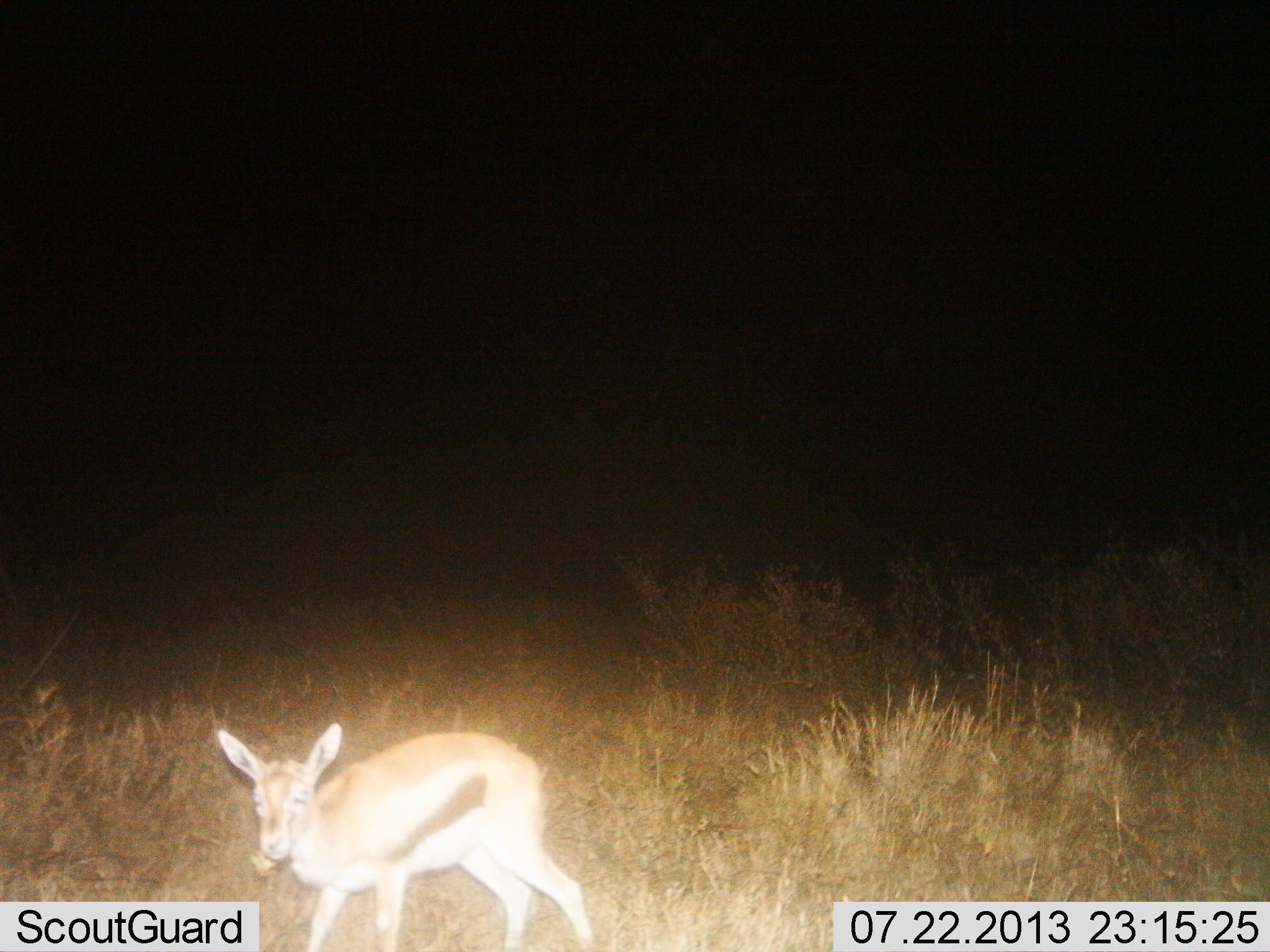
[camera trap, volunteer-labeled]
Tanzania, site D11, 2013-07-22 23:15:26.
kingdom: Animalia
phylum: Chordata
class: Mammalia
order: Artiodactyla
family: Bovidae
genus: Eudorcas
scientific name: Eudorcas thomsonii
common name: thomson's gazelle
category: gazellethomsons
Gazellethomsons (thomson's gazelle) (Eudorcas thomsonii), count 1. Behavior (volunteer vote fractions): standing 70%, resting 10%, moving 20%, interacting 0%. Young present (vote fraction): 40%. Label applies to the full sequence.